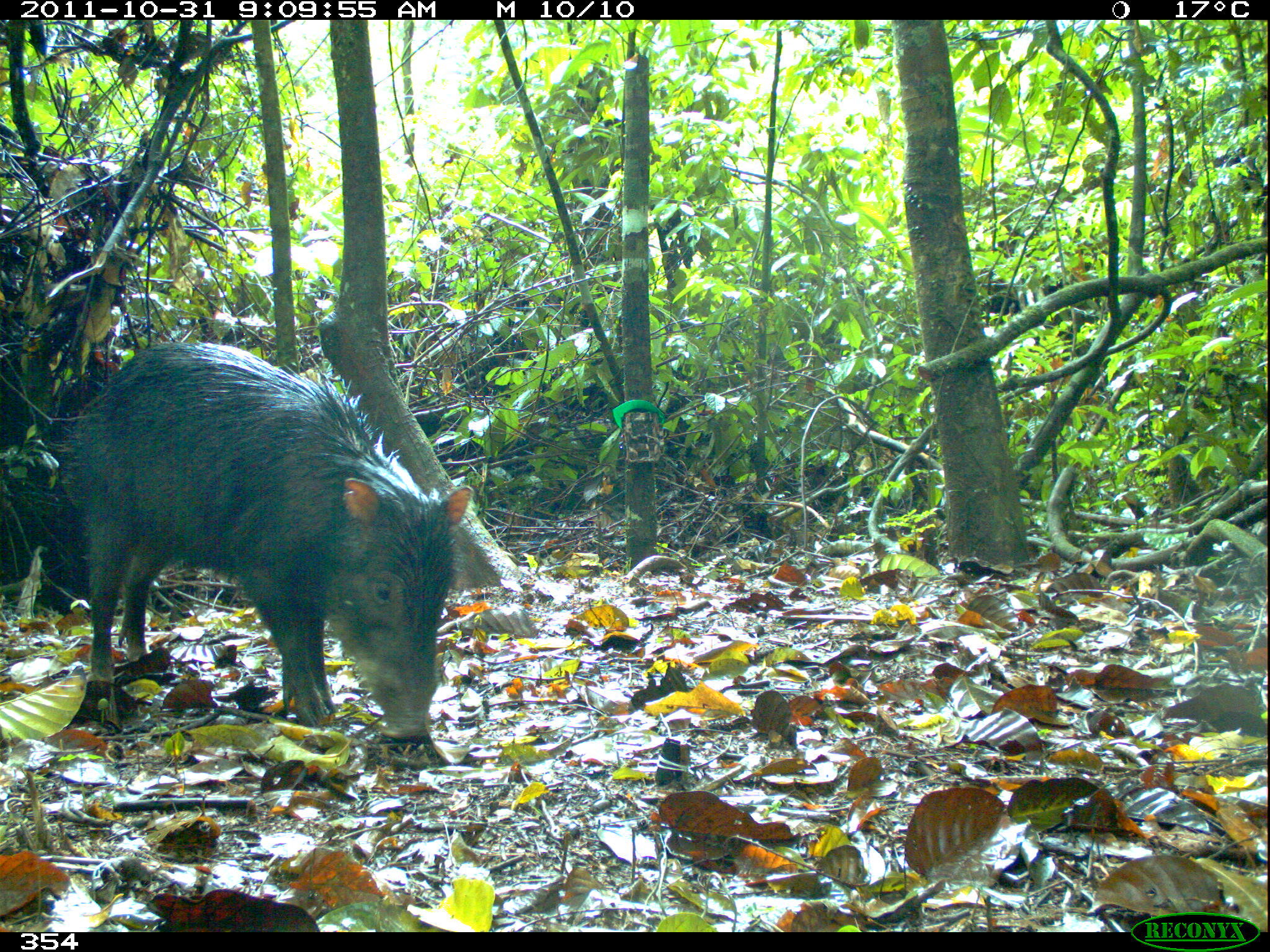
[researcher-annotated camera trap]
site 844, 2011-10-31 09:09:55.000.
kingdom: Animalia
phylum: Chordata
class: Mammalia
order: Artiodactyla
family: Tayassuidae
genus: Tayassu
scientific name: Tayassu pecari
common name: white-lipped peccary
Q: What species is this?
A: Tayassu pecari (white-lipped peccary).